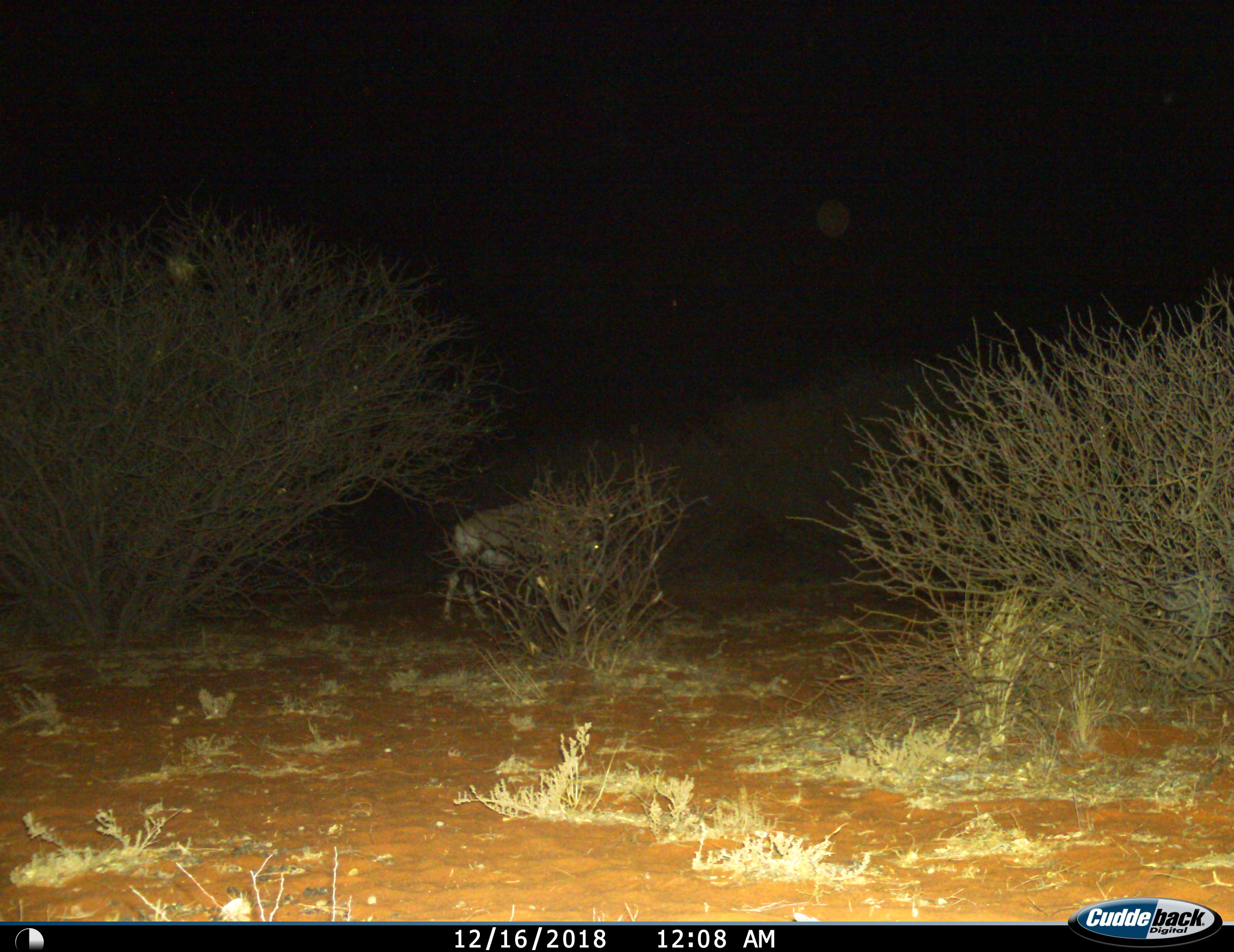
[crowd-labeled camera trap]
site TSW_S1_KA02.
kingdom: Animalia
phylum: Chordata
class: Mammalia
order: Artiodactyla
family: Bovidae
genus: Oryx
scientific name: Oryx gazella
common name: gemsbok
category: oryx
Oryx (gemsbok) (Oryx gazella), count 1. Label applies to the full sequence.